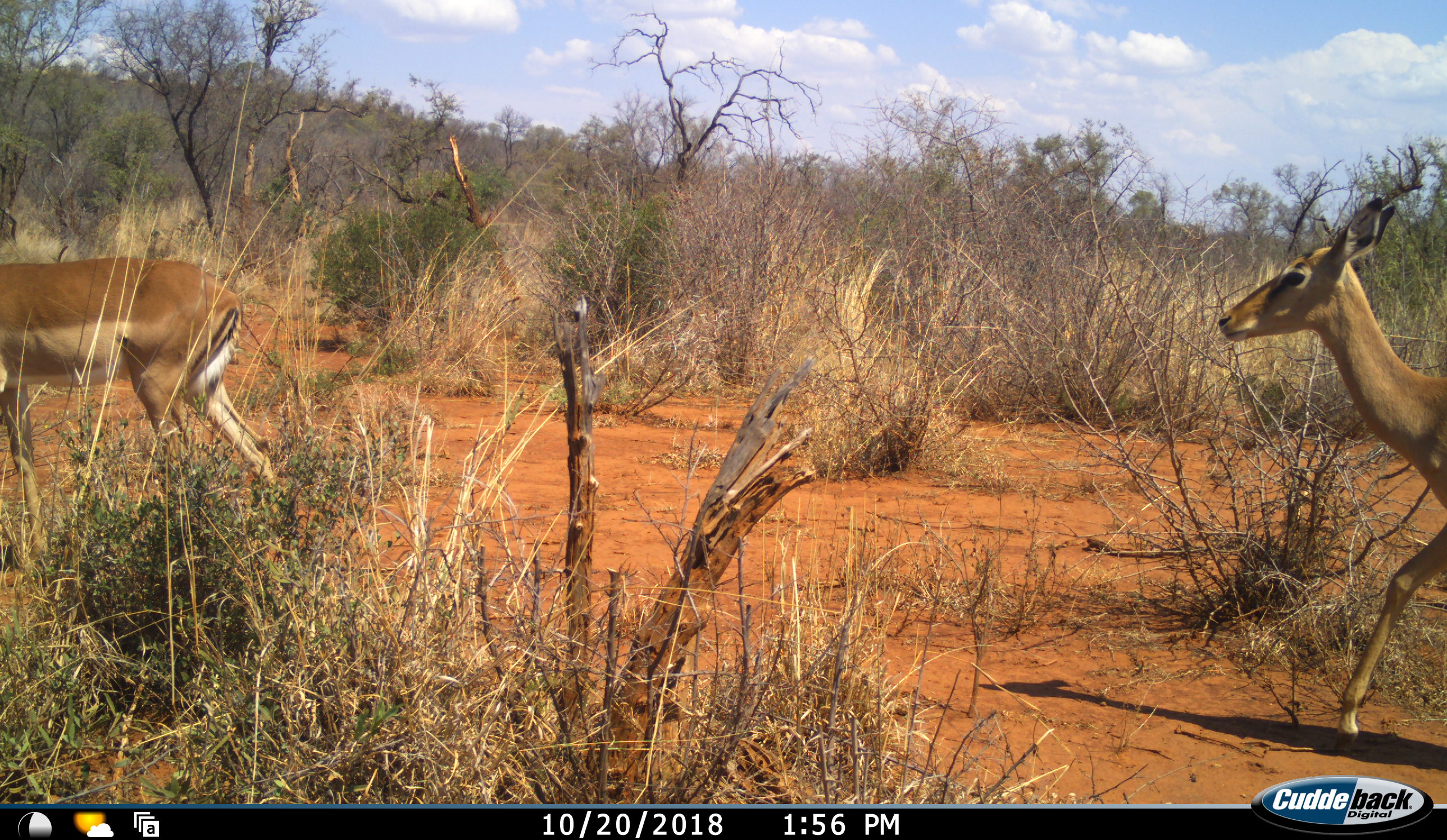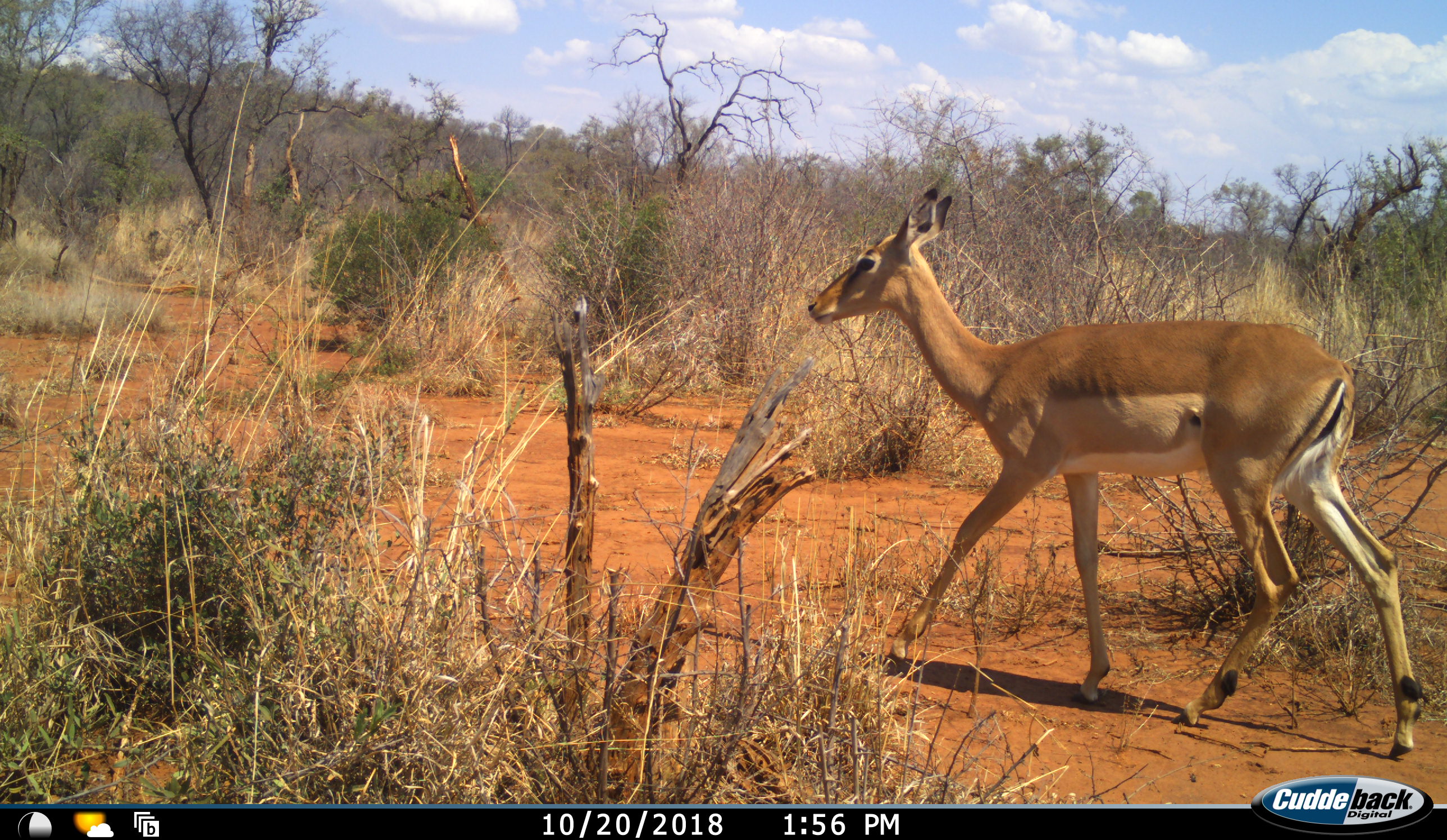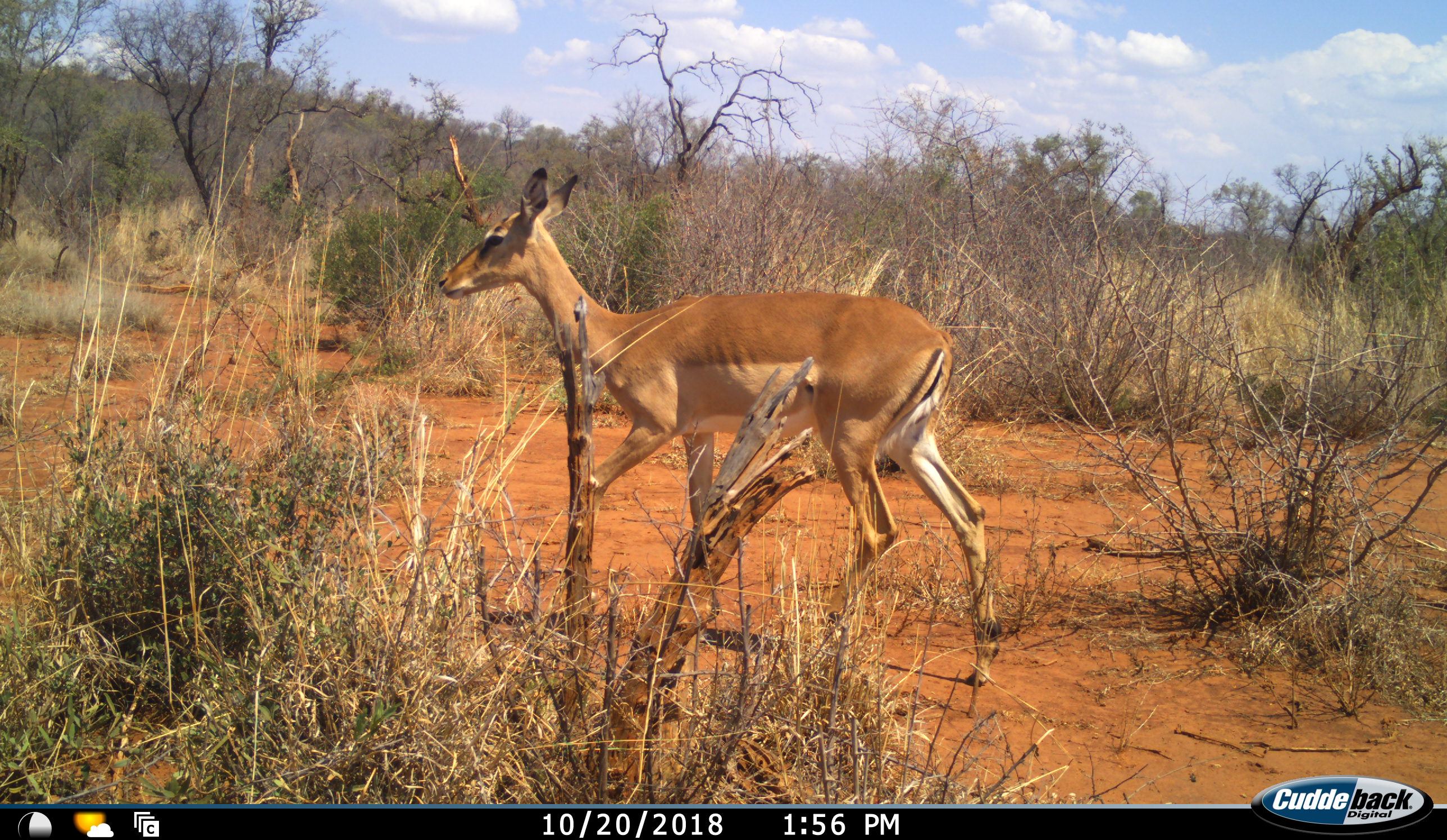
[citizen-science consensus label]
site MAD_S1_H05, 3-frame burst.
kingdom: Animalia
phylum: Chordata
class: Mammalia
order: Artiodactyla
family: Bovidae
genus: Aepyceros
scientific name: Aepyceros melampus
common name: impala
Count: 2.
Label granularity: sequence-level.